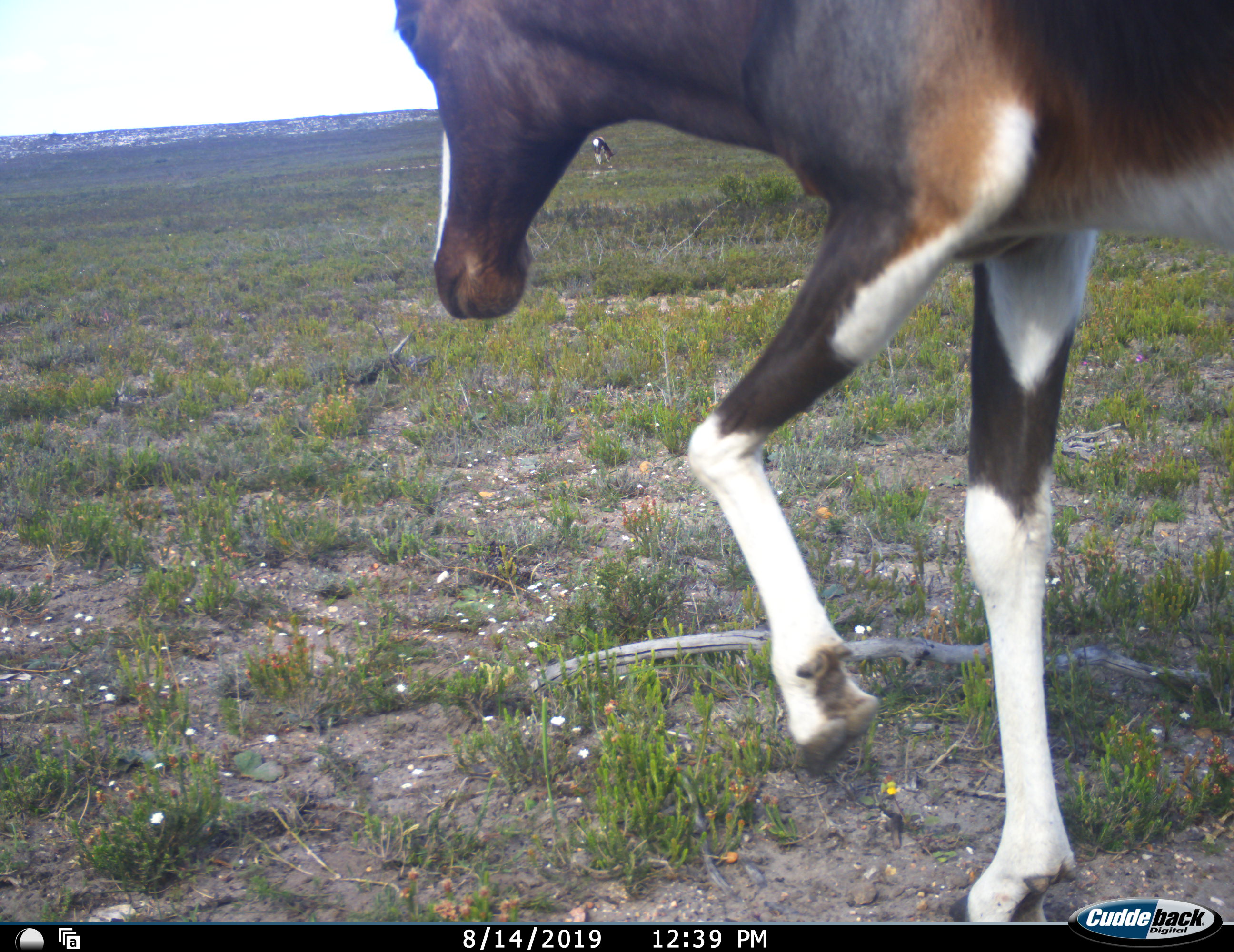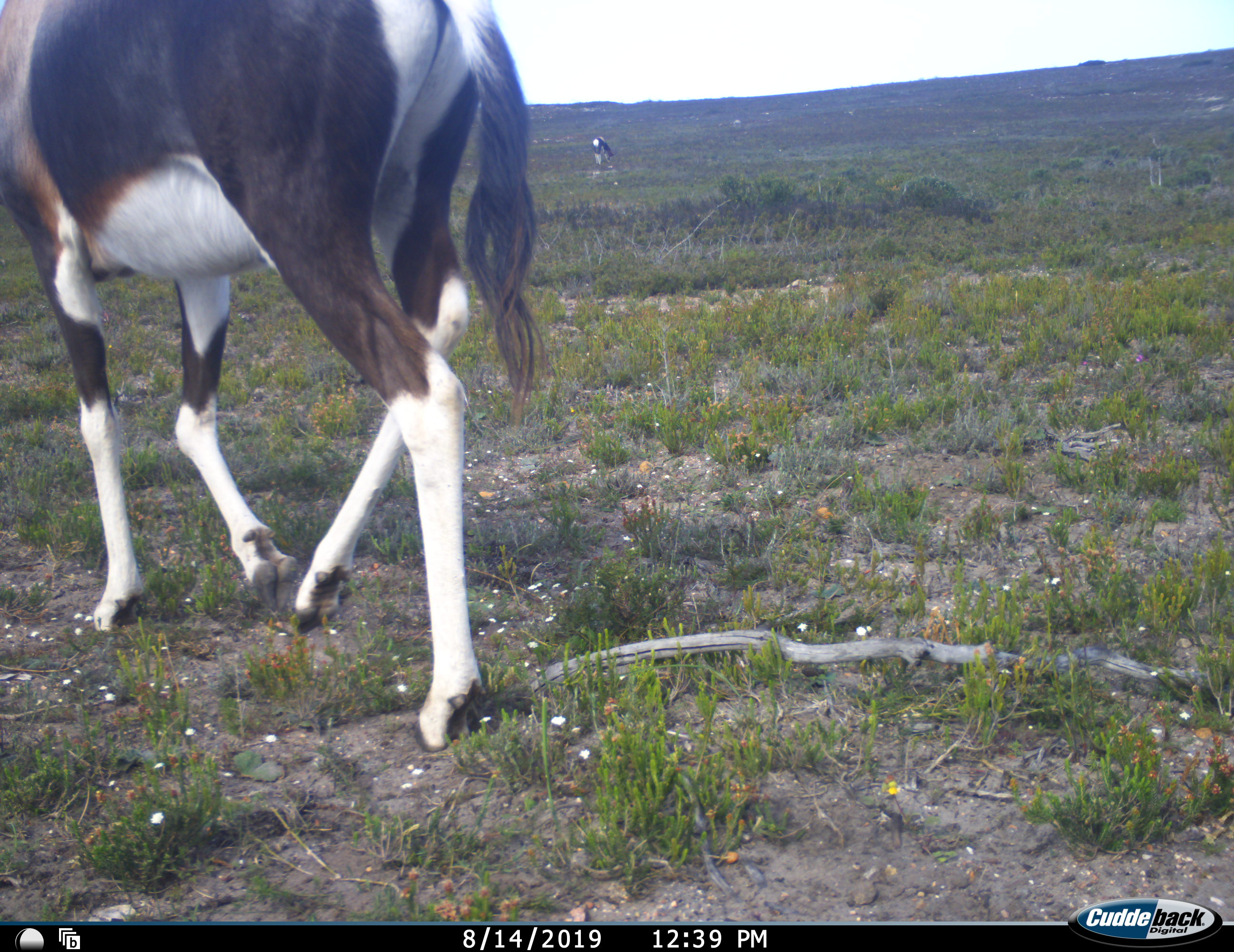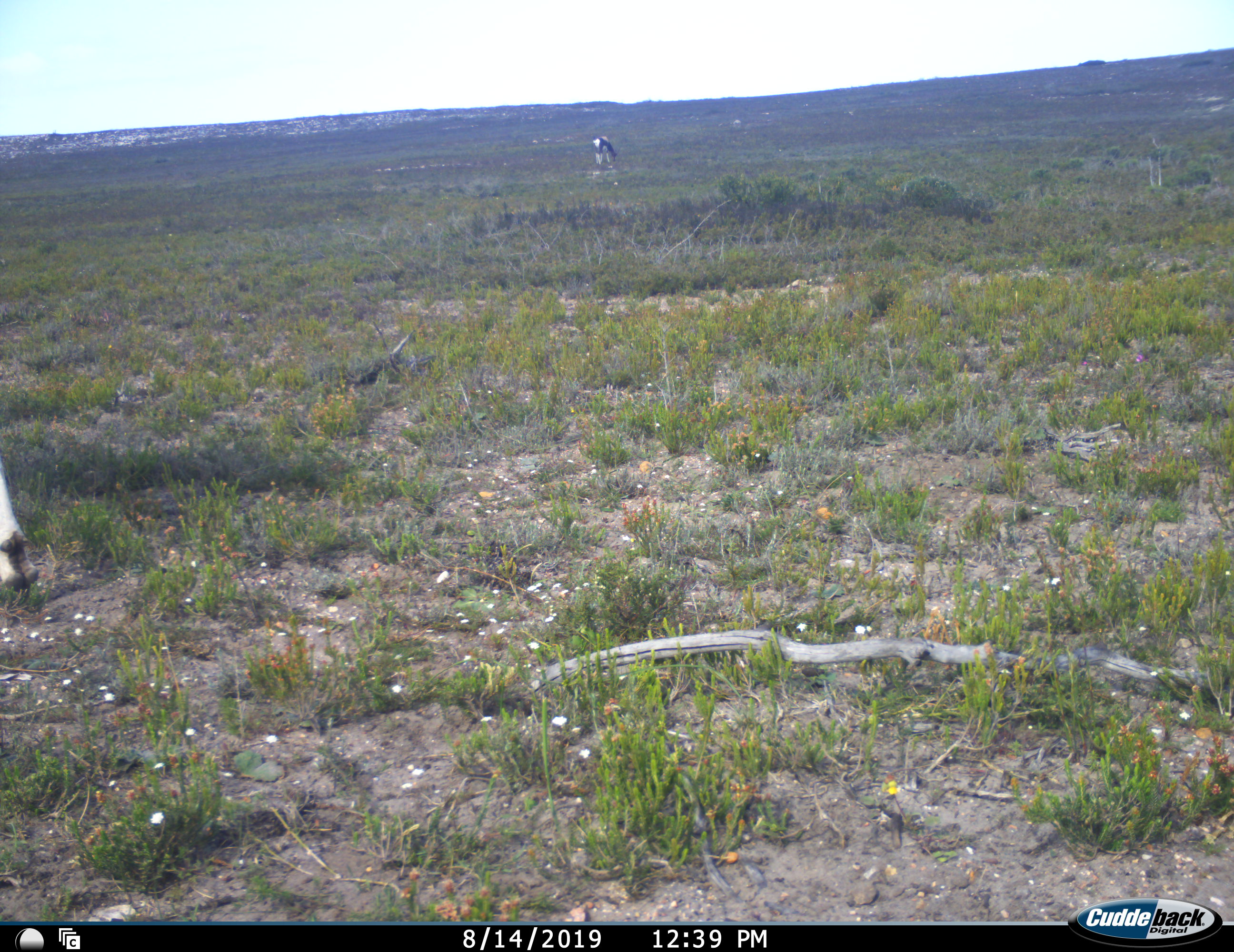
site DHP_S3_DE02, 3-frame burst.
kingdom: Animalia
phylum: Chordata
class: Mammalia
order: Artiodactyla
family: Bovidae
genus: Damaliscus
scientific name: Damaliscus pygargus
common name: bontebok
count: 2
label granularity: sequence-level